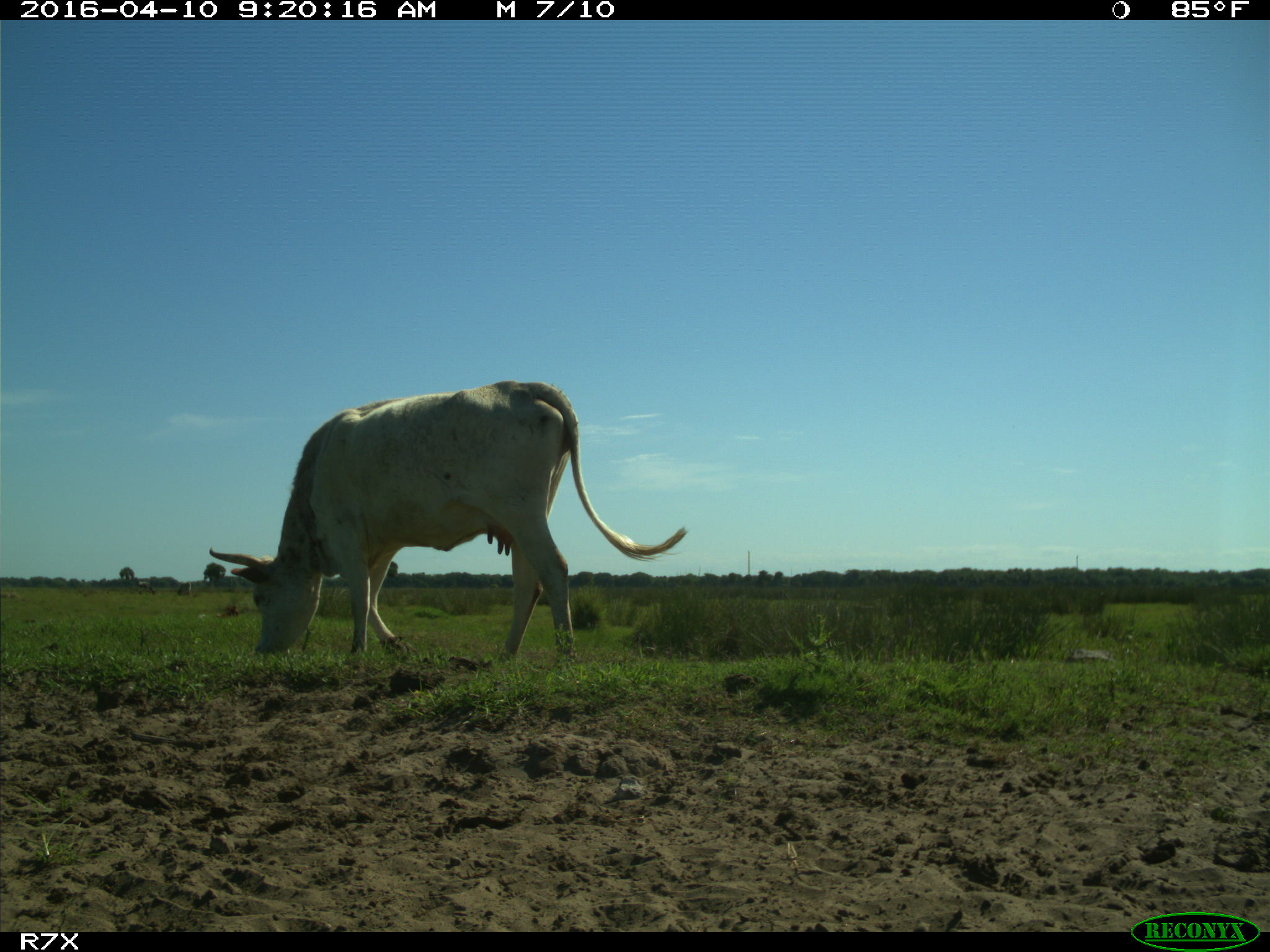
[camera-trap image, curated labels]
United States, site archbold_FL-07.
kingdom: Animalia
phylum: Chordata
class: Mammalia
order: Artiodactyla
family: Bovidae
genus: Bos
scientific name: Bos taurus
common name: domestic cow